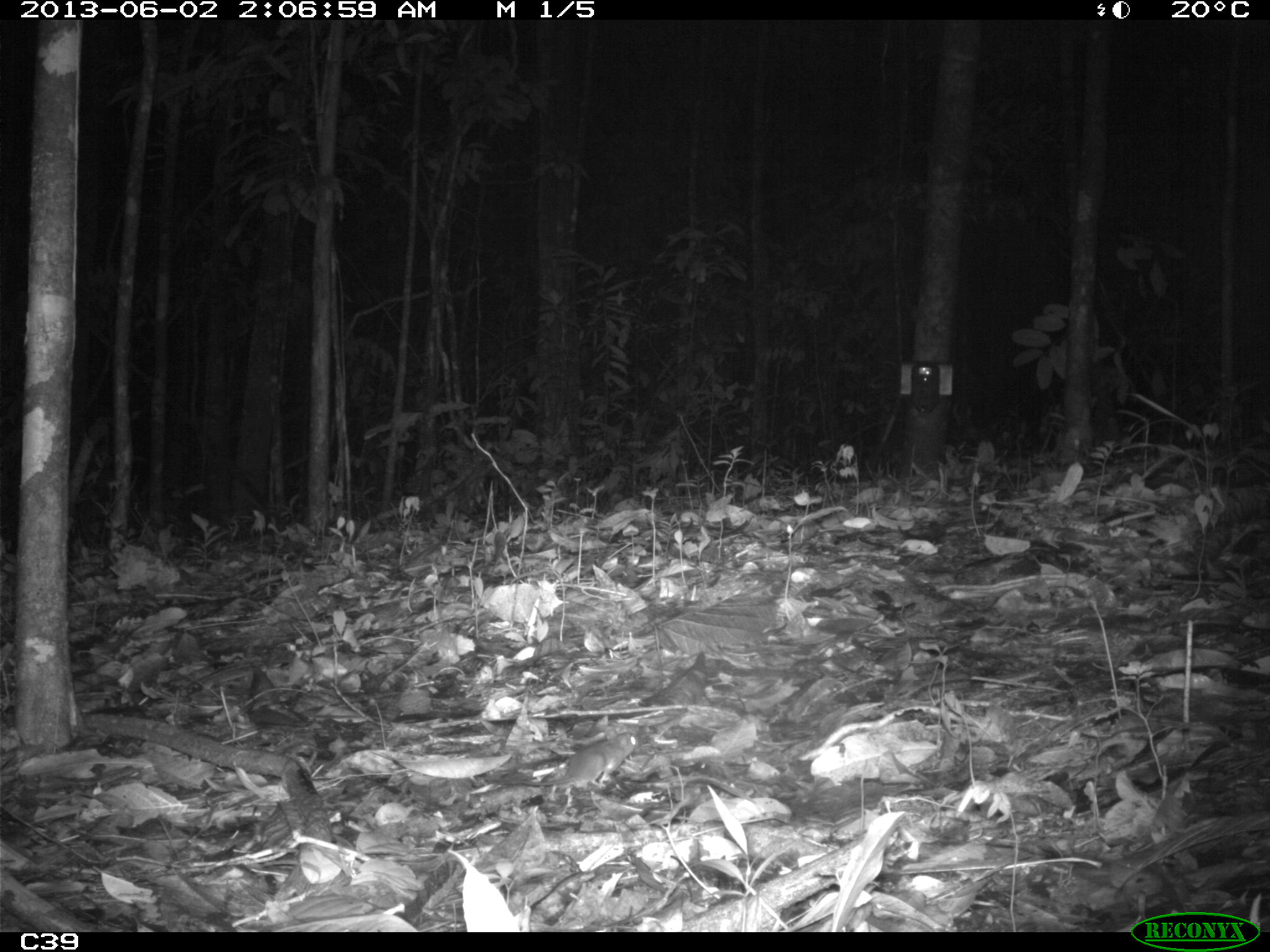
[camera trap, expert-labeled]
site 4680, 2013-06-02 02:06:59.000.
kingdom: Animalia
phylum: Chordata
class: Mammalia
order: Rodentia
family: Muridae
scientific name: Muridae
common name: mice, rats, and gerbils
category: unknown mouse or rat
Unknown mouse or rat (mice, rats, and gerbils) (Muridae), count 1.